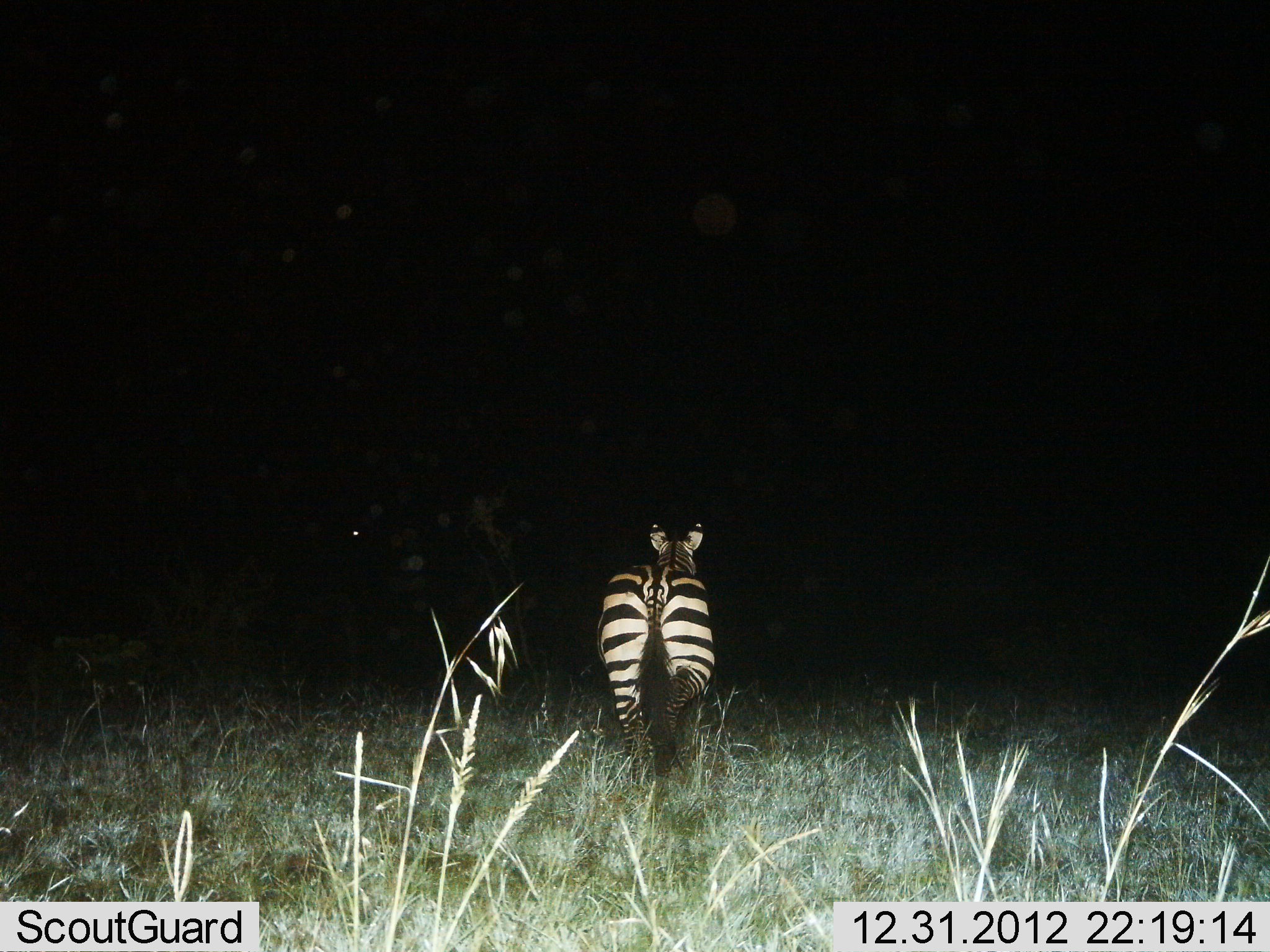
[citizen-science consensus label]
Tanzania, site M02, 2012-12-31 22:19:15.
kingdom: Animalia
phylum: Chordata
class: Mammalia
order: Perissodactyla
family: Equidae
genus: Equus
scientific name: Equus quagga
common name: plains zebra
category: zebra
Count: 1.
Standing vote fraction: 20%.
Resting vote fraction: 0%.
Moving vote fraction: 84%.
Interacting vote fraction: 0%.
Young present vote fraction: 0%.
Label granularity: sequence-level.